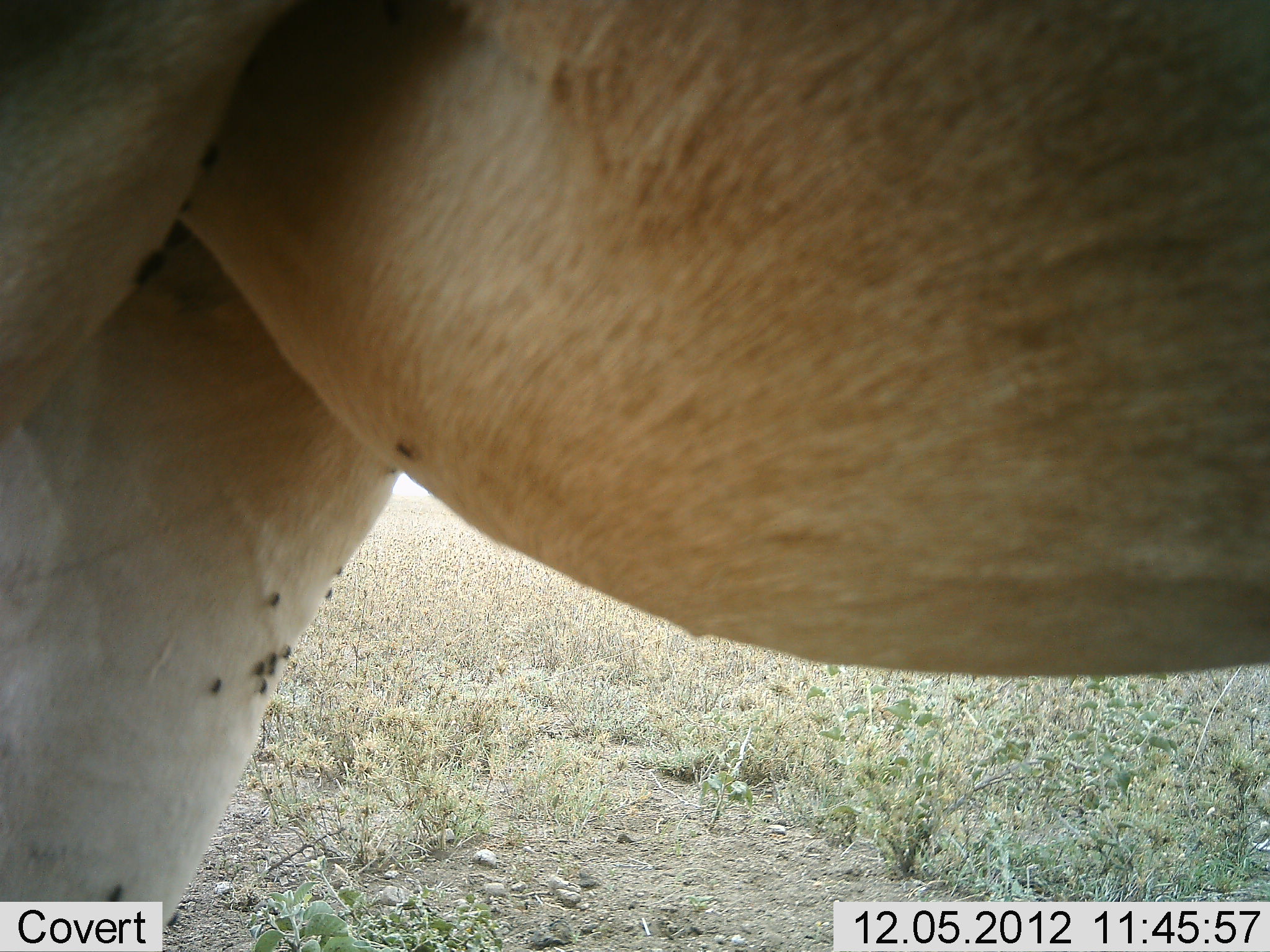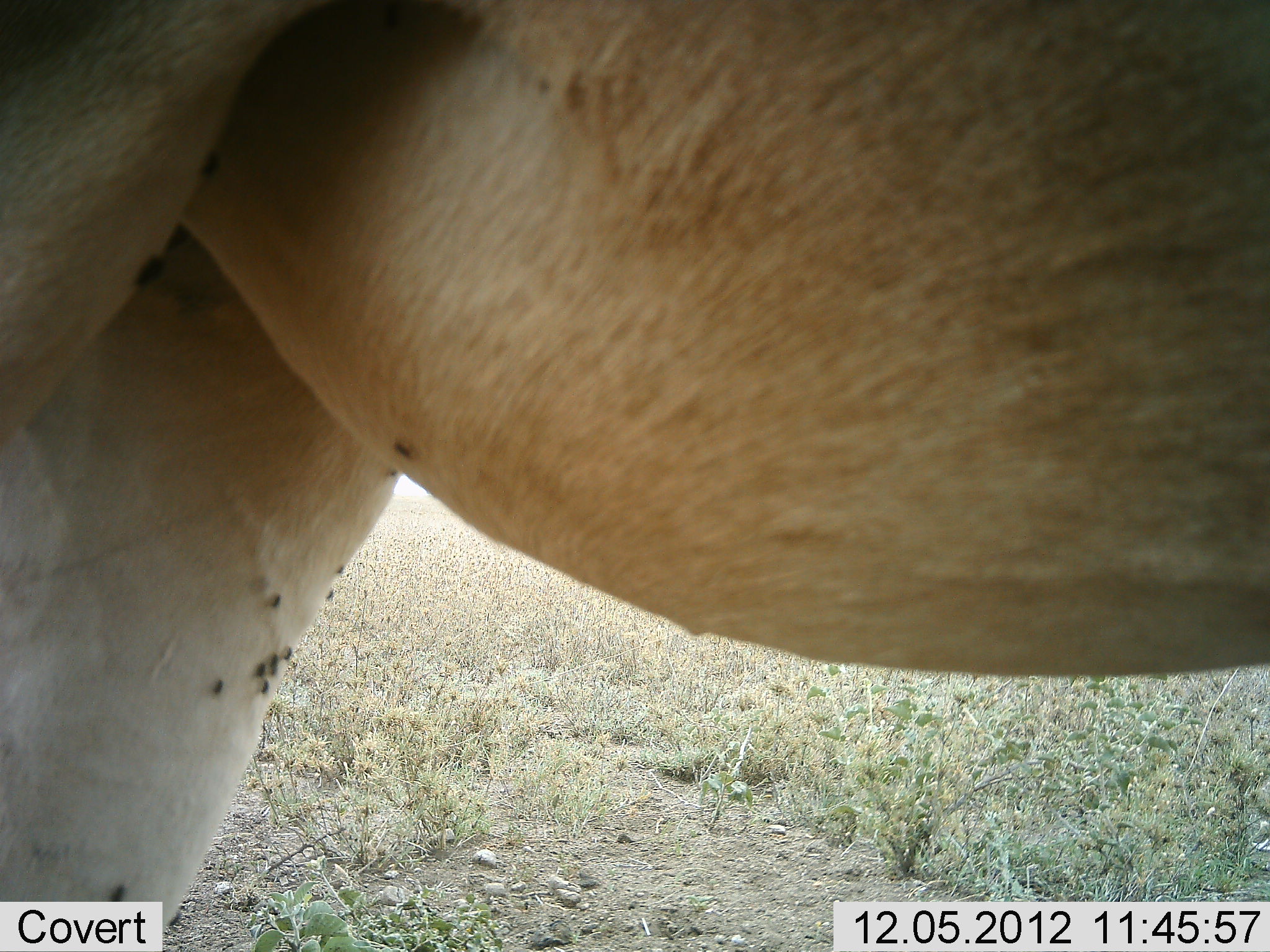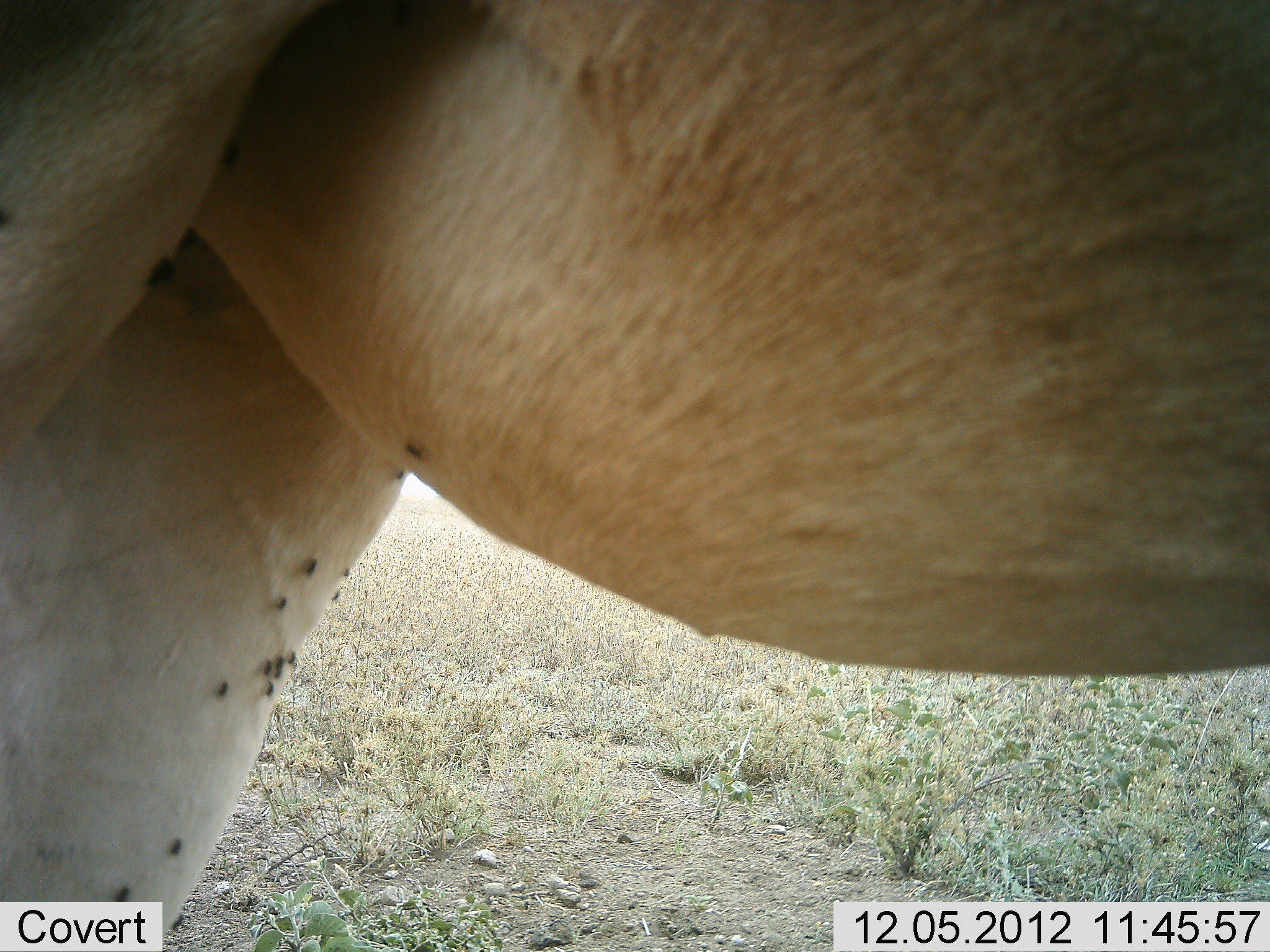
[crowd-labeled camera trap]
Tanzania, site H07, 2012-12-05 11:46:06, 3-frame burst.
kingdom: Animalia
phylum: Chordata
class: Mammalia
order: Artiodactyla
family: Bovidae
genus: Alcelaphus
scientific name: Alcelaphus buselaphus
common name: hartebeest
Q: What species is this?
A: Hartebeest (Alcelaphus buselaphus).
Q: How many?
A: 1.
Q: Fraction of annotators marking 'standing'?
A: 100%.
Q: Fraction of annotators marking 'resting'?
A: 0%.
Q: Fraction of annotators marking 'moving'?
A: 0%.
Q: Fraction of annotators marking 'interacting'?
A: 0%.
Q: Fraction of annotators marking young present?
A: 0%.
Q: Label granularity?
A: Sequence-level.